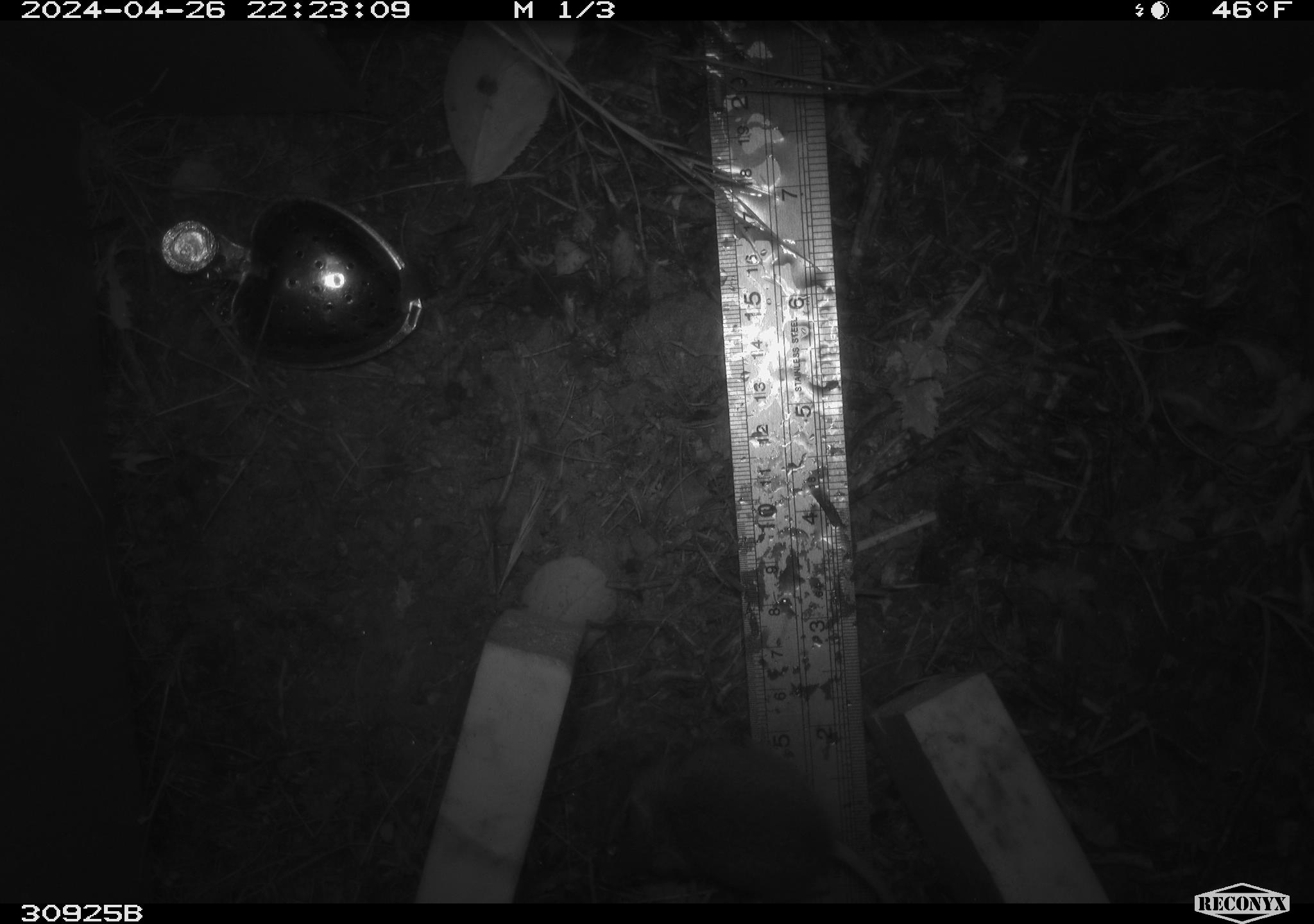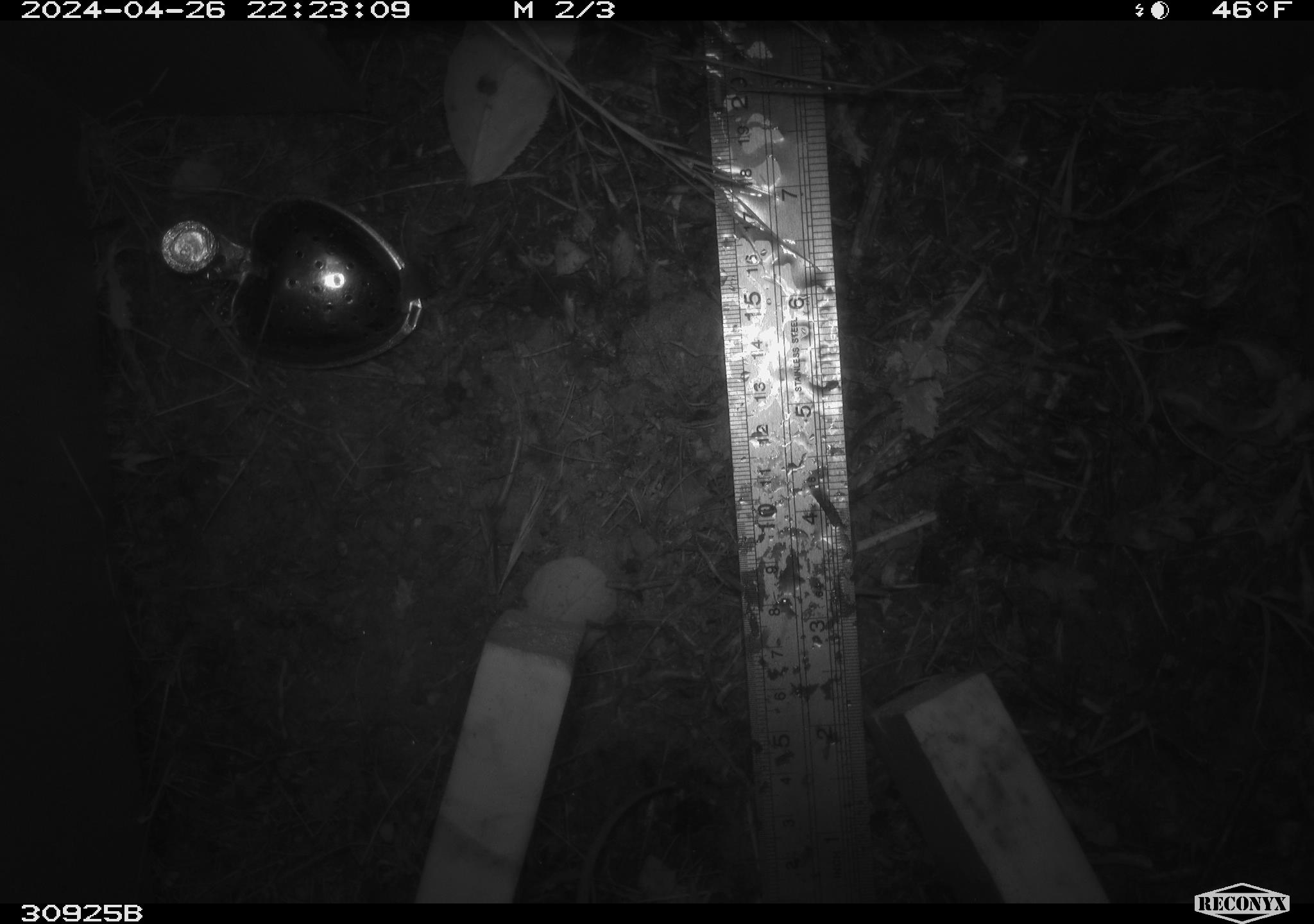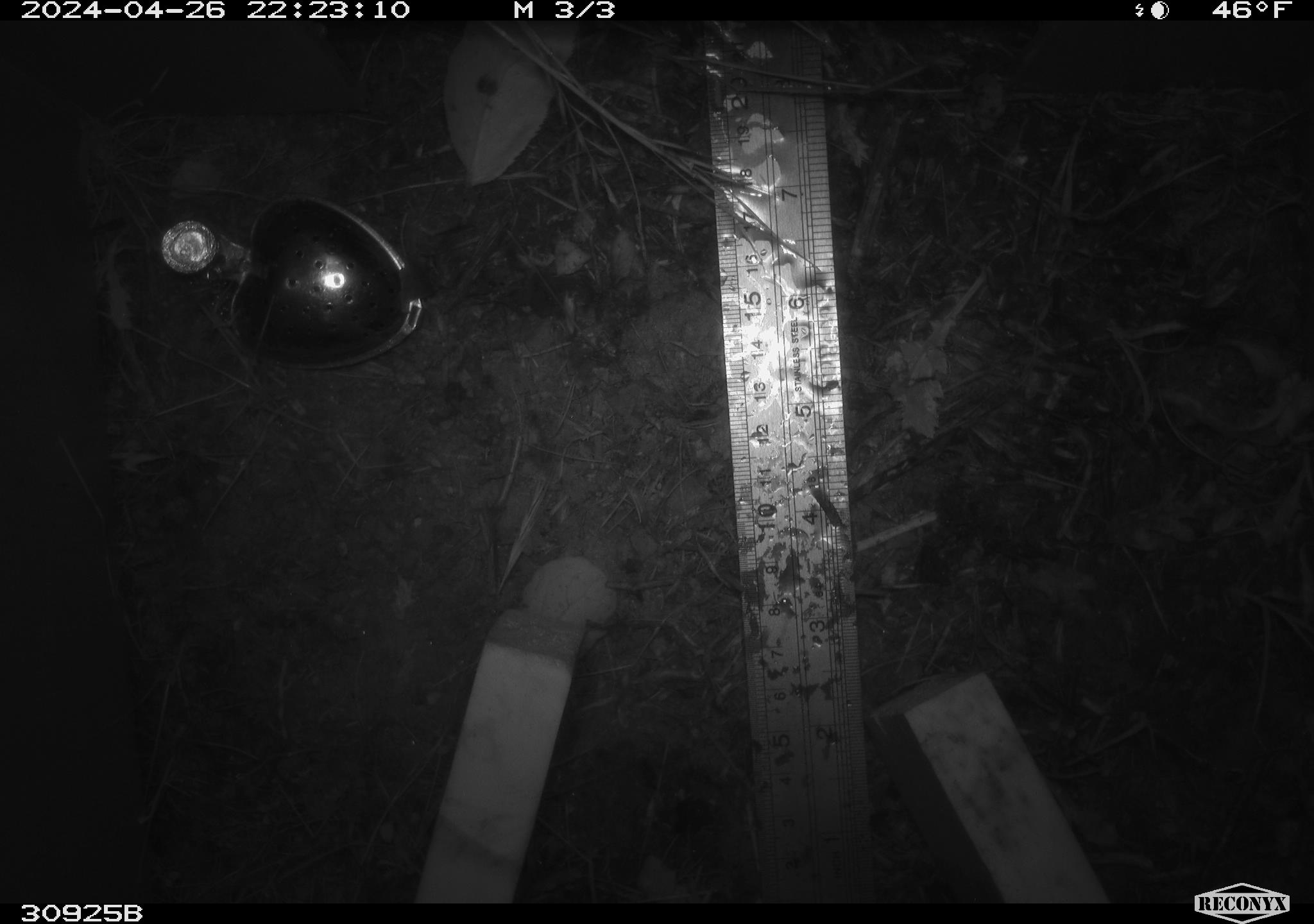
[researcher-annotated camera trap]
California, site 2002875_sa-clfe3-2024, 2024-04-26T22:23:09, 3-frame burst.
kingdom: Animalia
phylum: Chordata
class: Mammalia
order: Rodentia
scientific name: Rodentia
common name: mouse species